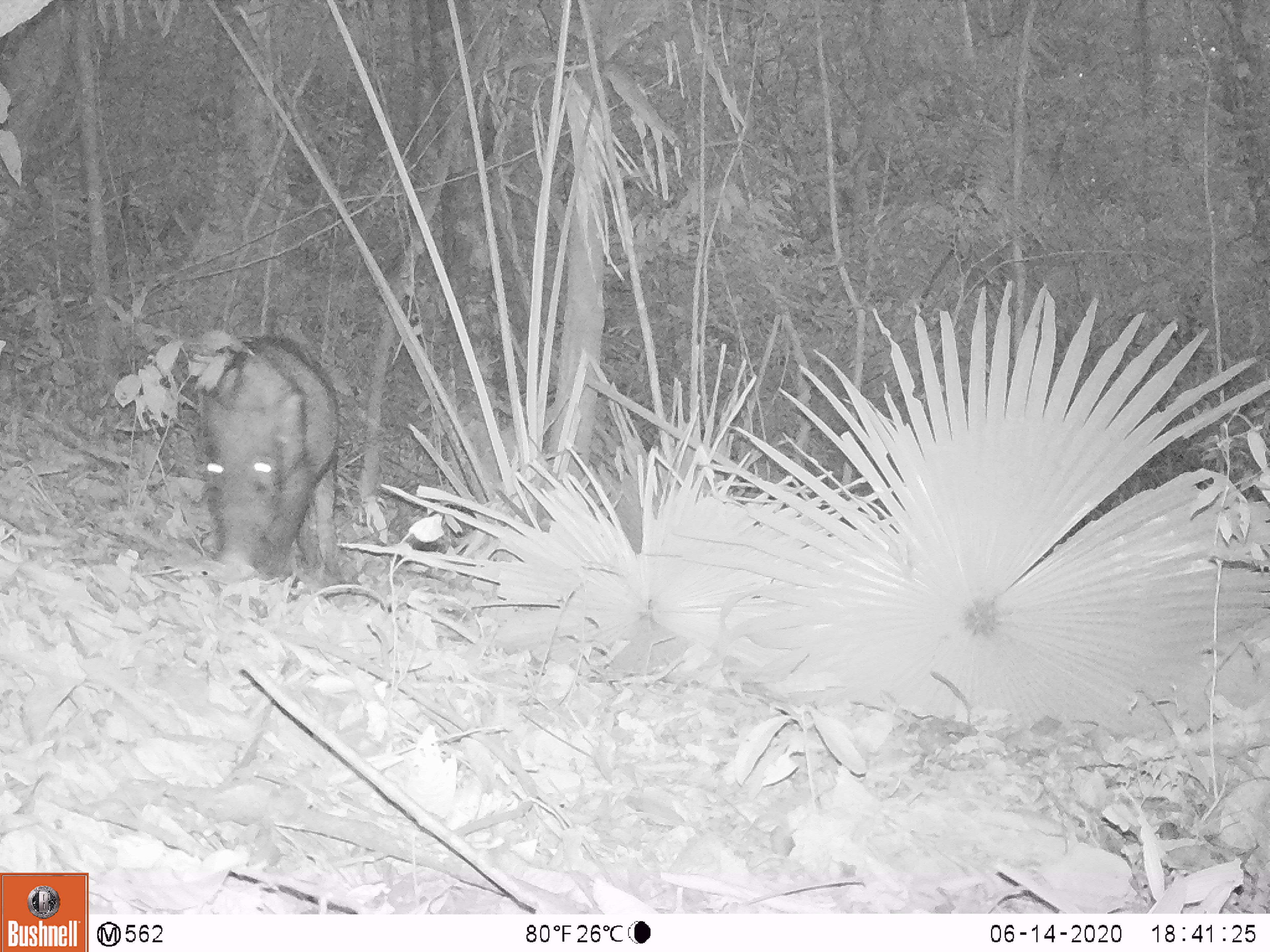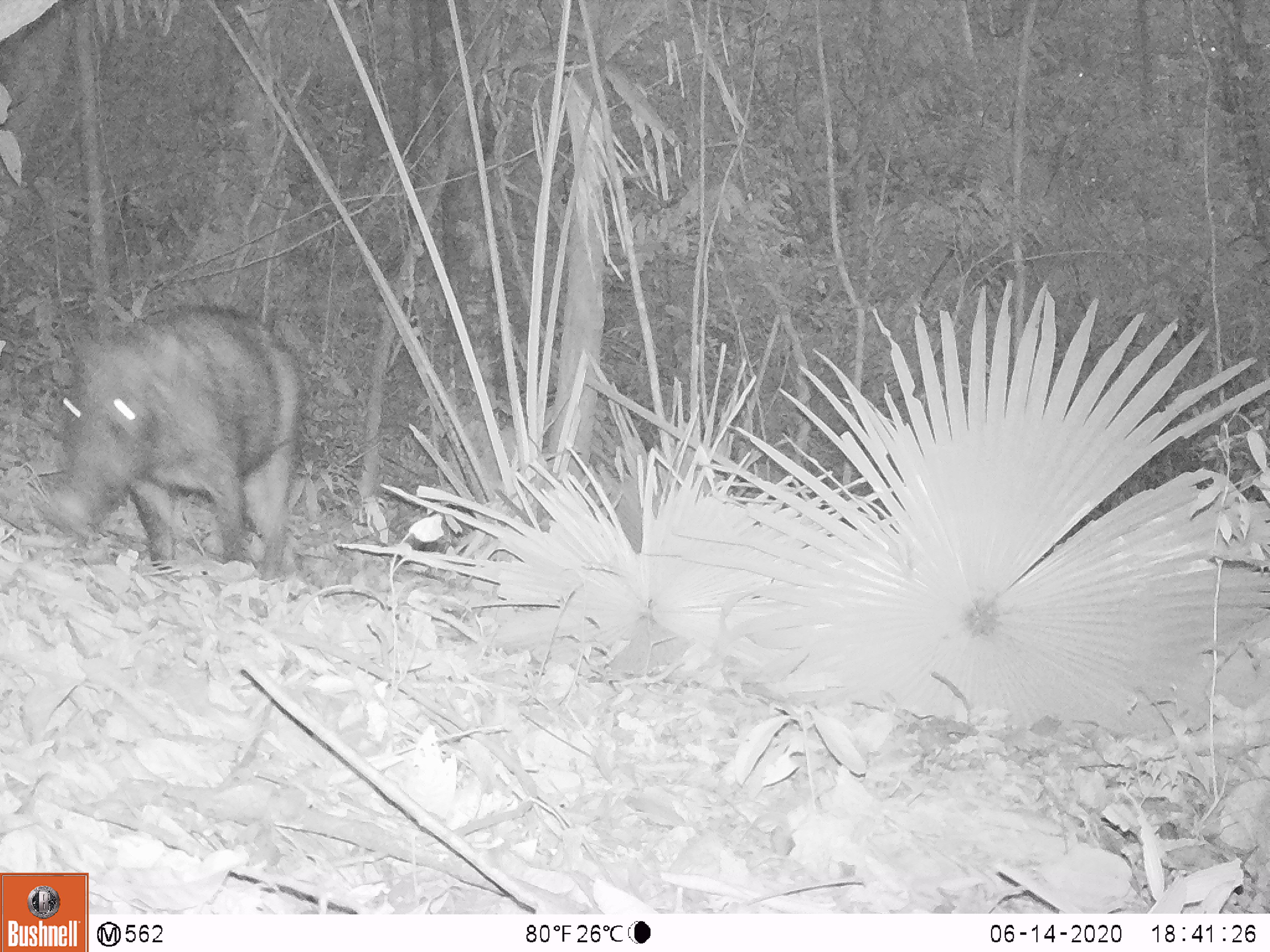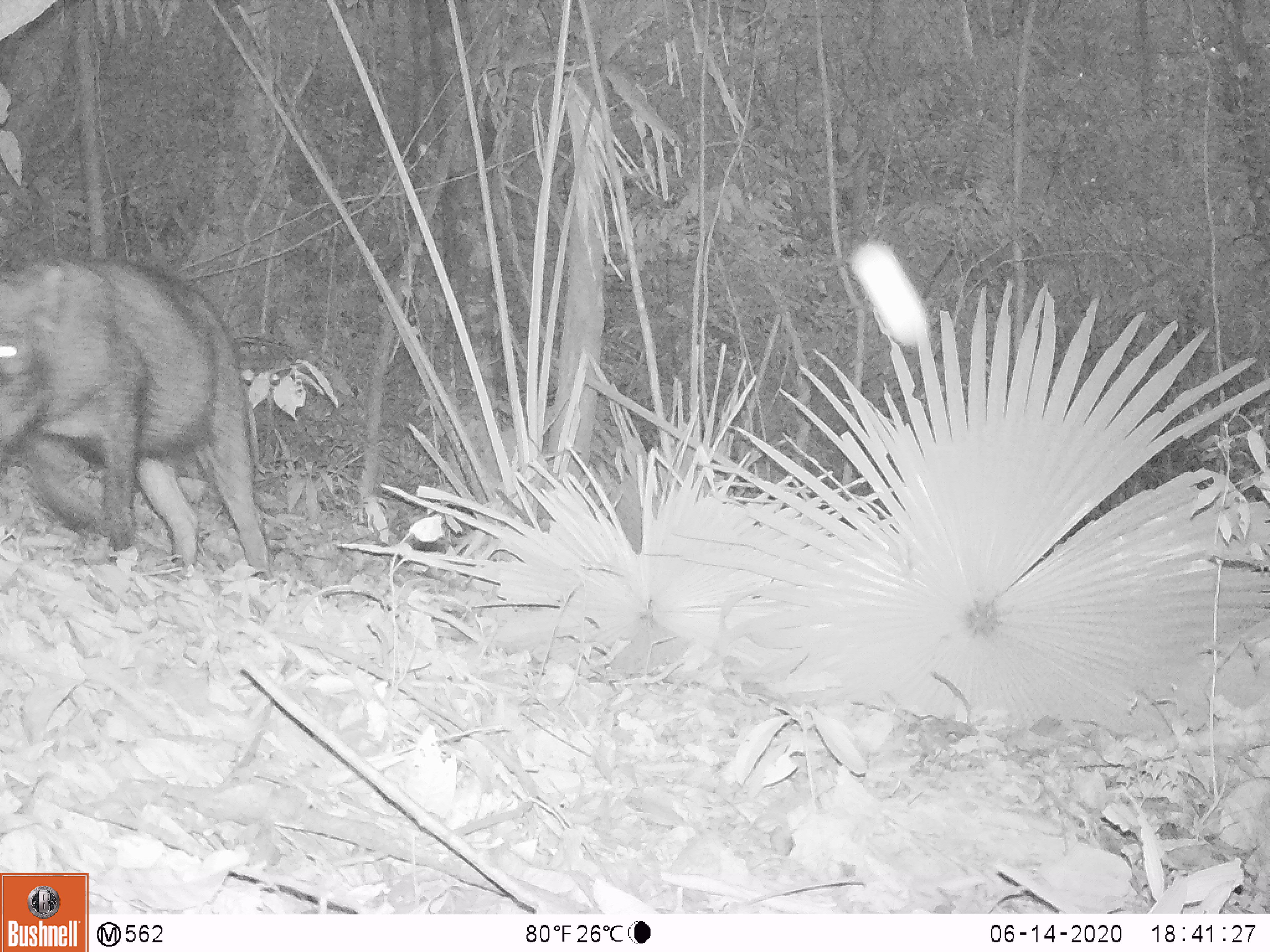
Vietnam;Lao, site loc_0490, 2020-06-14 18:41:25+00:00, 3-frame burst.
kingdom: Animalia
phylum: Chordata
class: Mammalia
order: Artiodactyla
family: Suidae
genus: Sus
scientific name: Sus scrofa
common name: eurasian wild pig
Eurasian wild pig (Sus scrofa). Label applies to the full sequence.